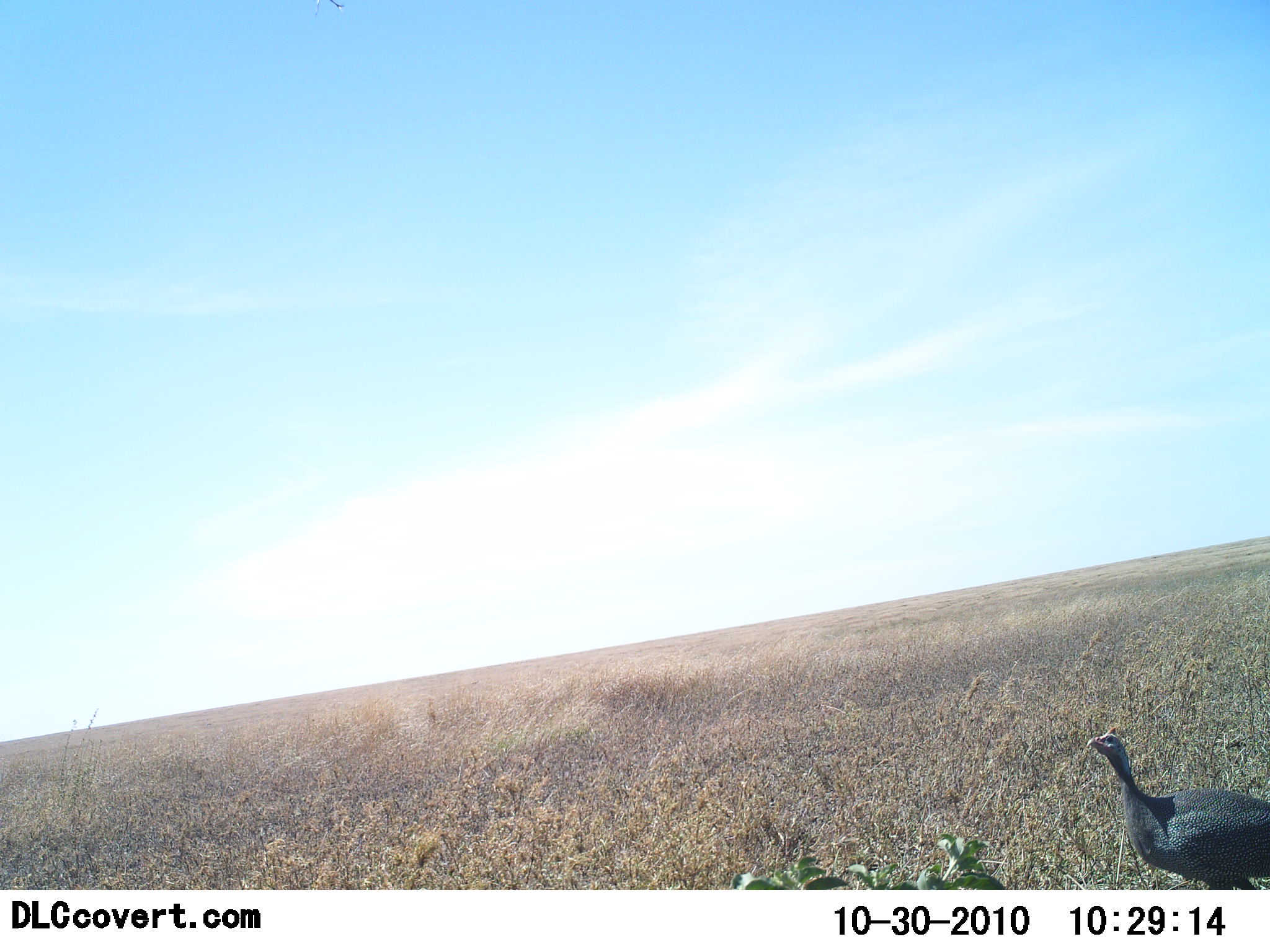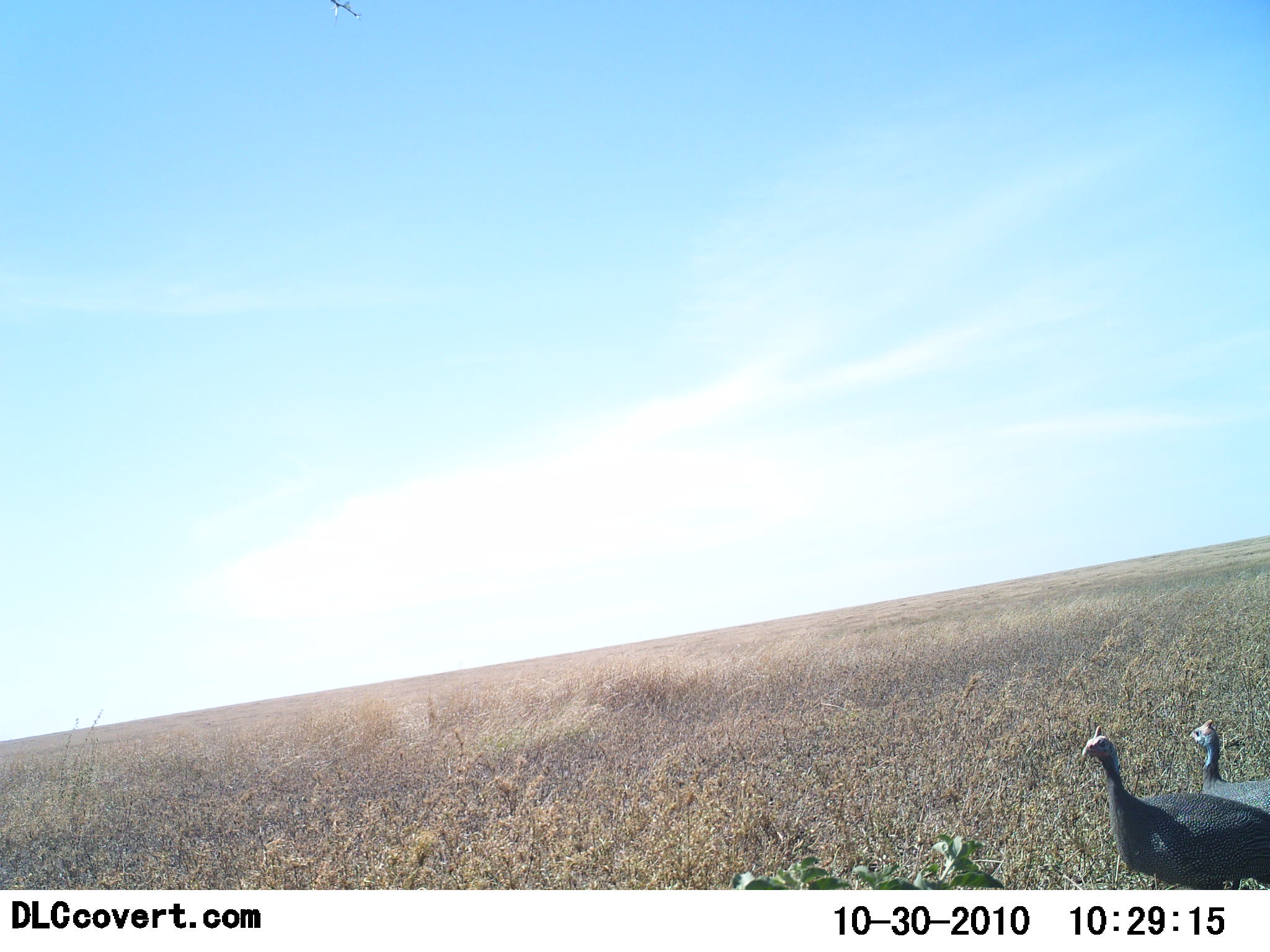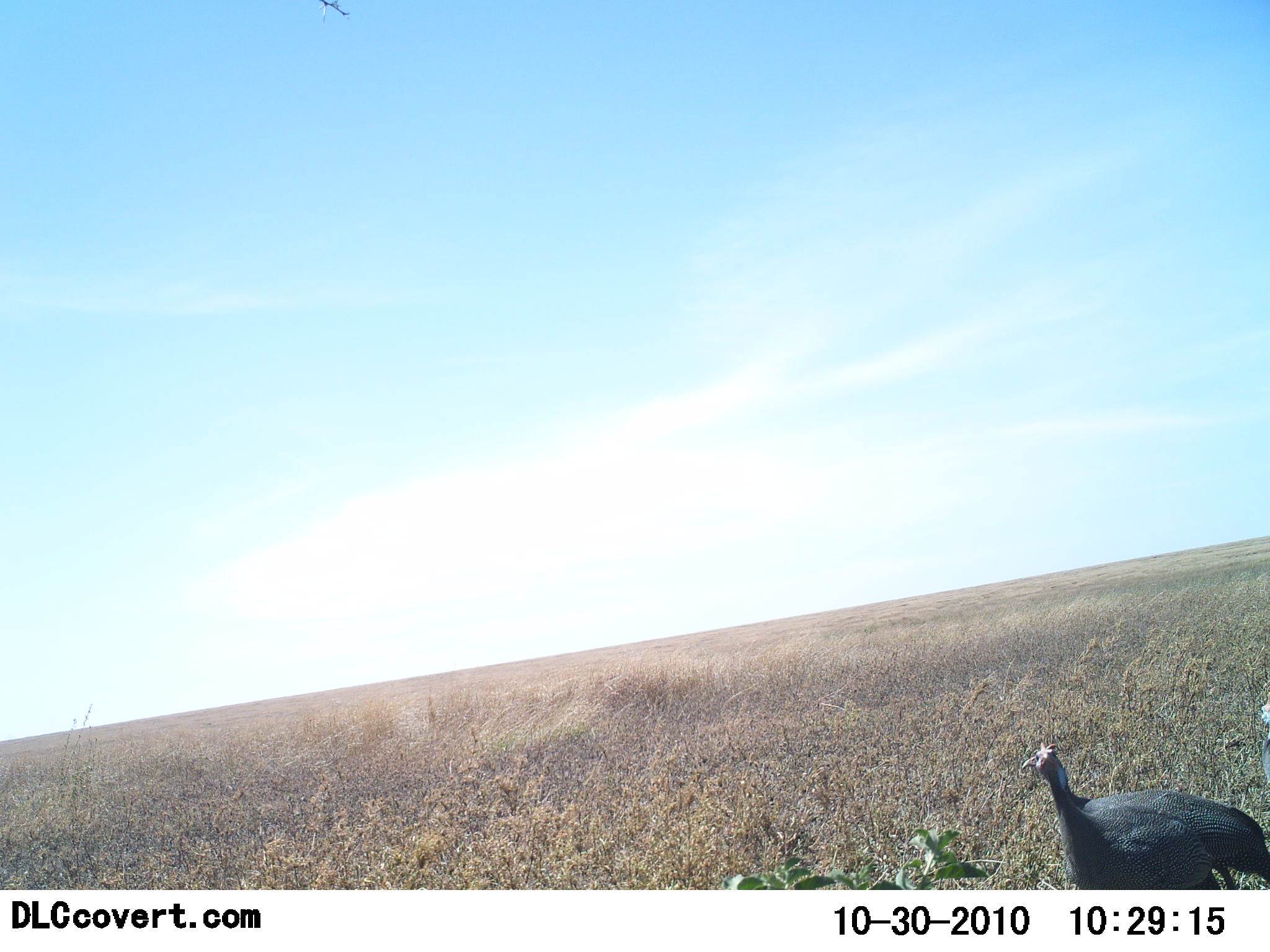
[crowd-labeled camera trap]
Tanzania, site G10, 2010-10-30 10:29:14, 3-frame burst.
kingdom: Animalia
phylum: Chordata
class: Aves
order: Galliformes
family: Numididae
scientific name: Numididae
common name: guinea fowl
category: guineafowl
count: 2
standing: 38%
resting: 0%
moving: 62%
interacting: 0%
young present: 0%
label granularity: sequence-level